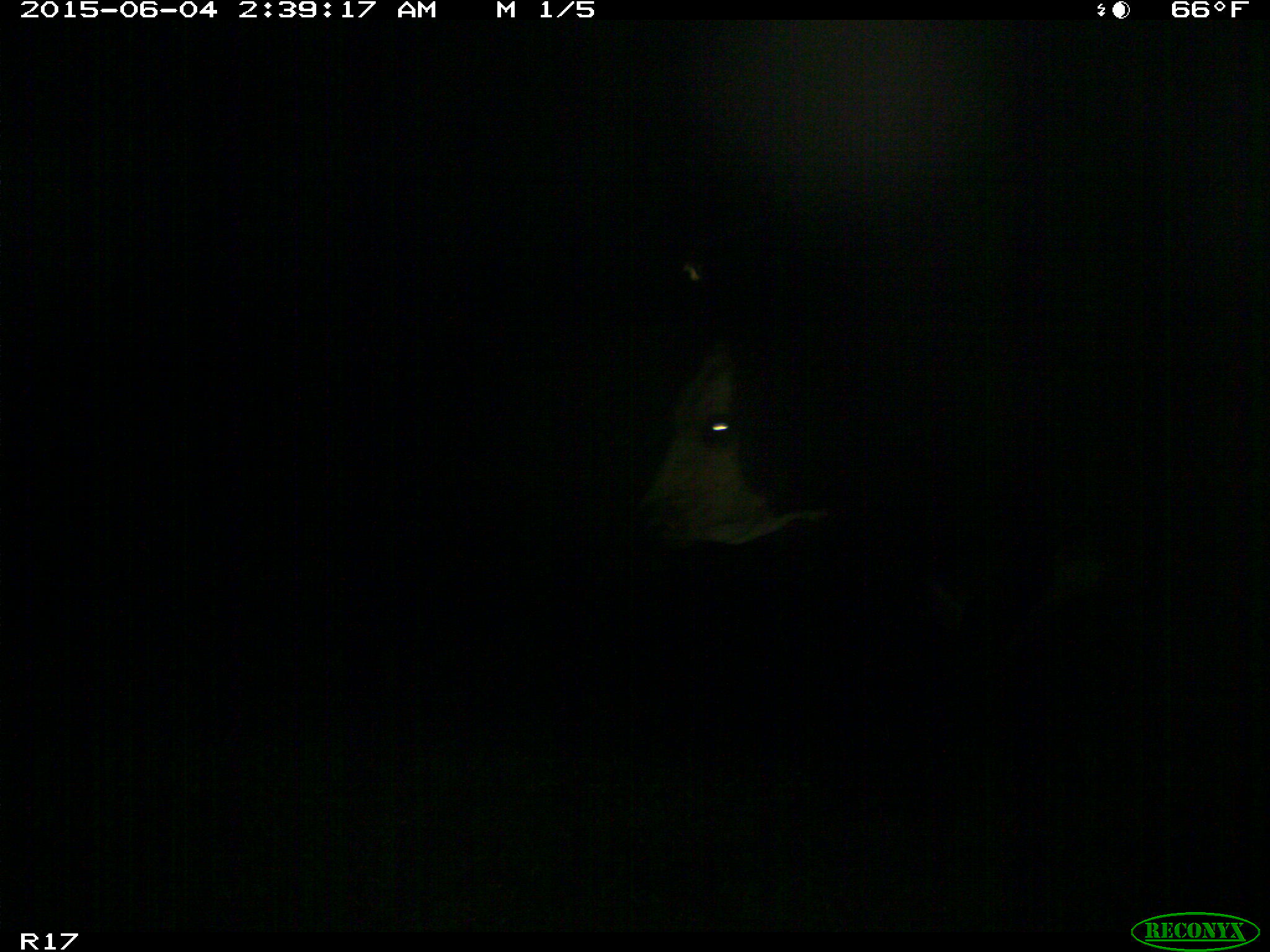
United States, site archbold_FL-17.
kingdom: Animalia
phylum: Chordata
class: Mammalia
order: Artiodactyla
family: Bovidae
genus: Bos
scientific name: Bos taurus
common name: domestic cow